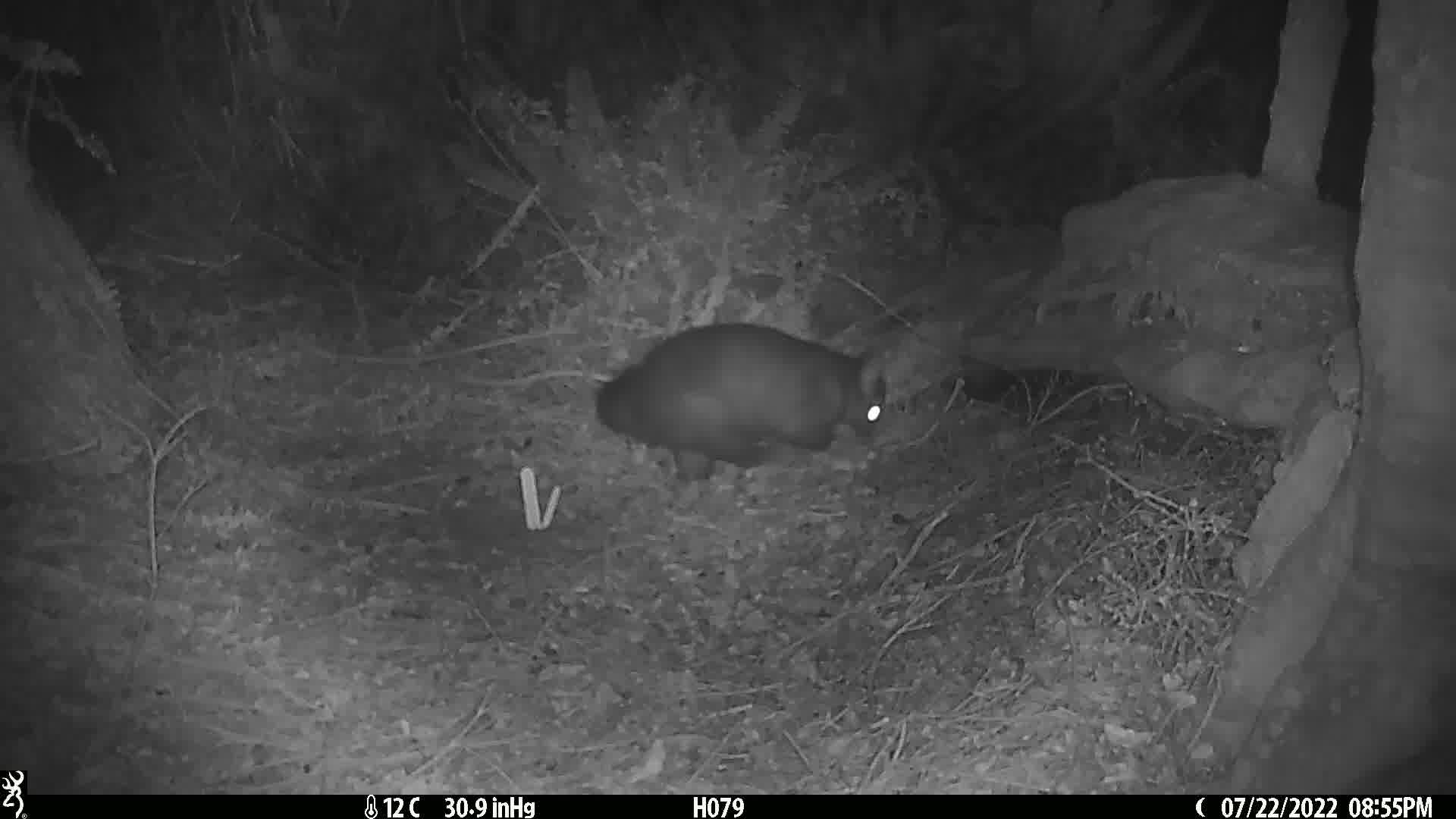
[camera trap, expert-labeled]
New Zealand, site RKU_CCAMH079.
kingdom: Animalia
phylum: Chordata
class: Mammalia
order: Diprotodontia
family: Phalangeridae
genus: Trichosurus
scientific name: Trichosurus vulpecula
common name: common brushtail possum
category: possum